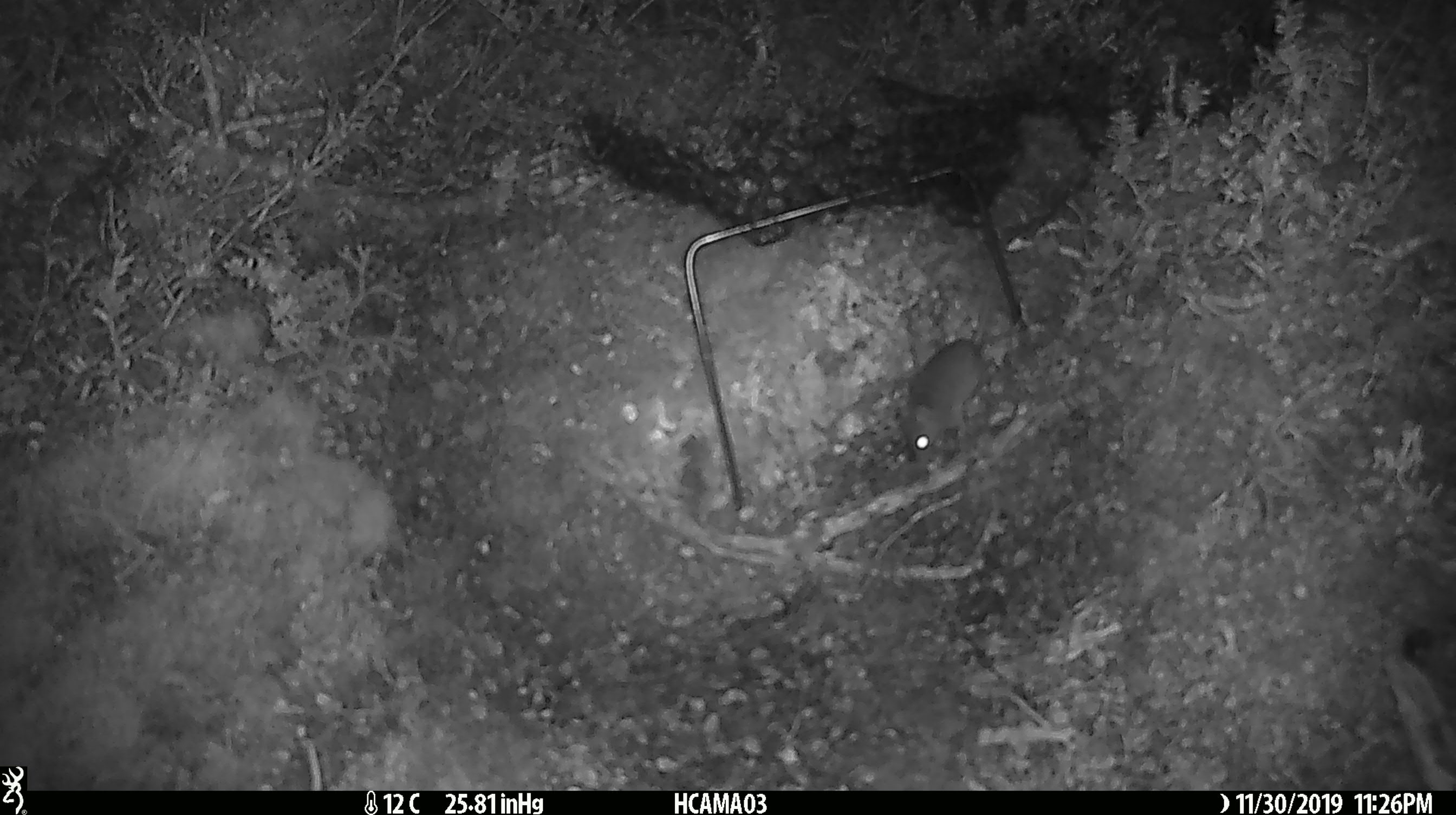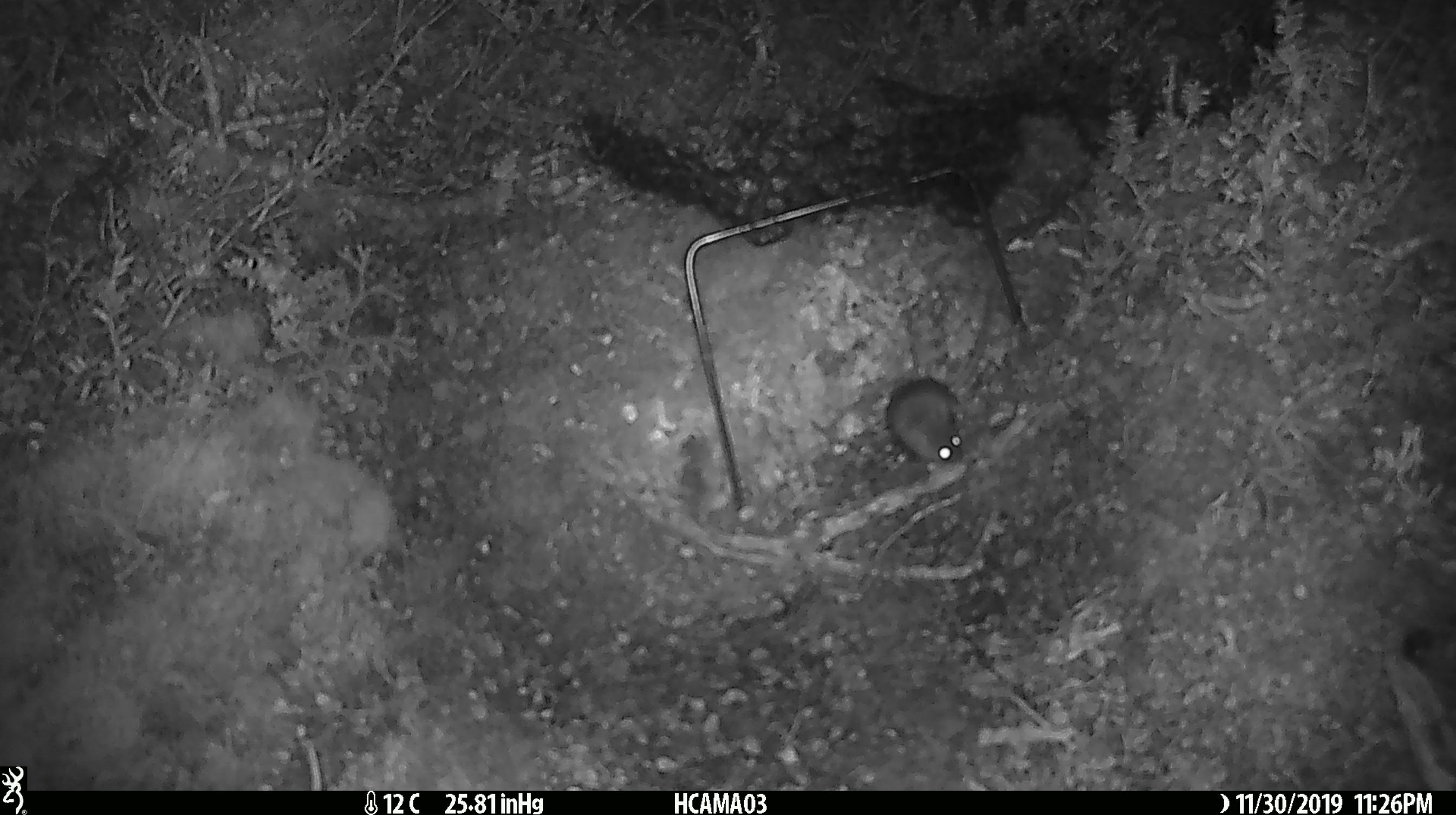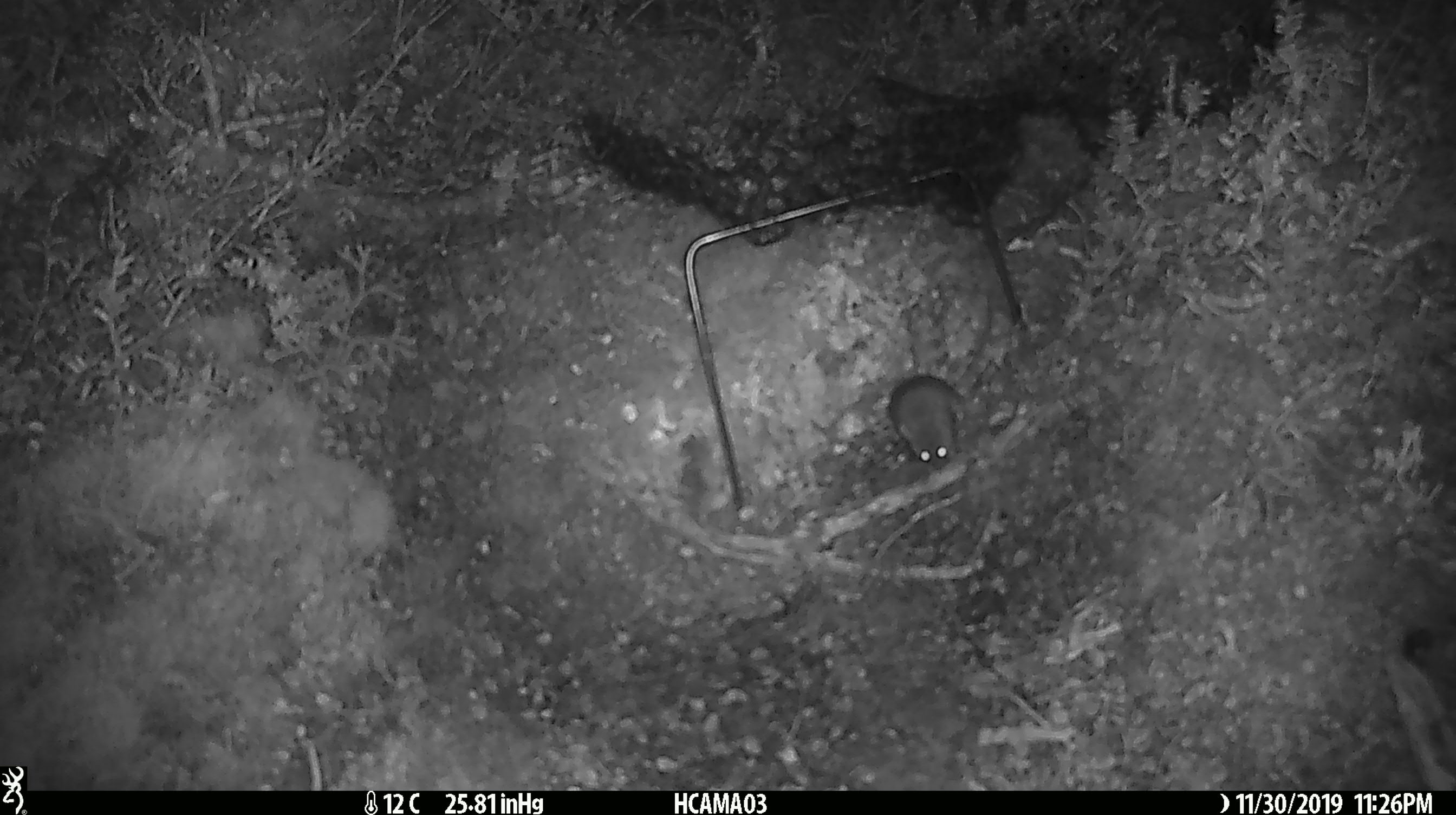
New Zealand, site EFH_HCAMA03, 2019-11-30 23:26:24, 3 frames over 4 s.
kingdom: Animalia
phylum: Chordata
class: Mammalia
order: Rodentia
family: Muridae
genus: Mus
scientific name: Mus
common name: mouse